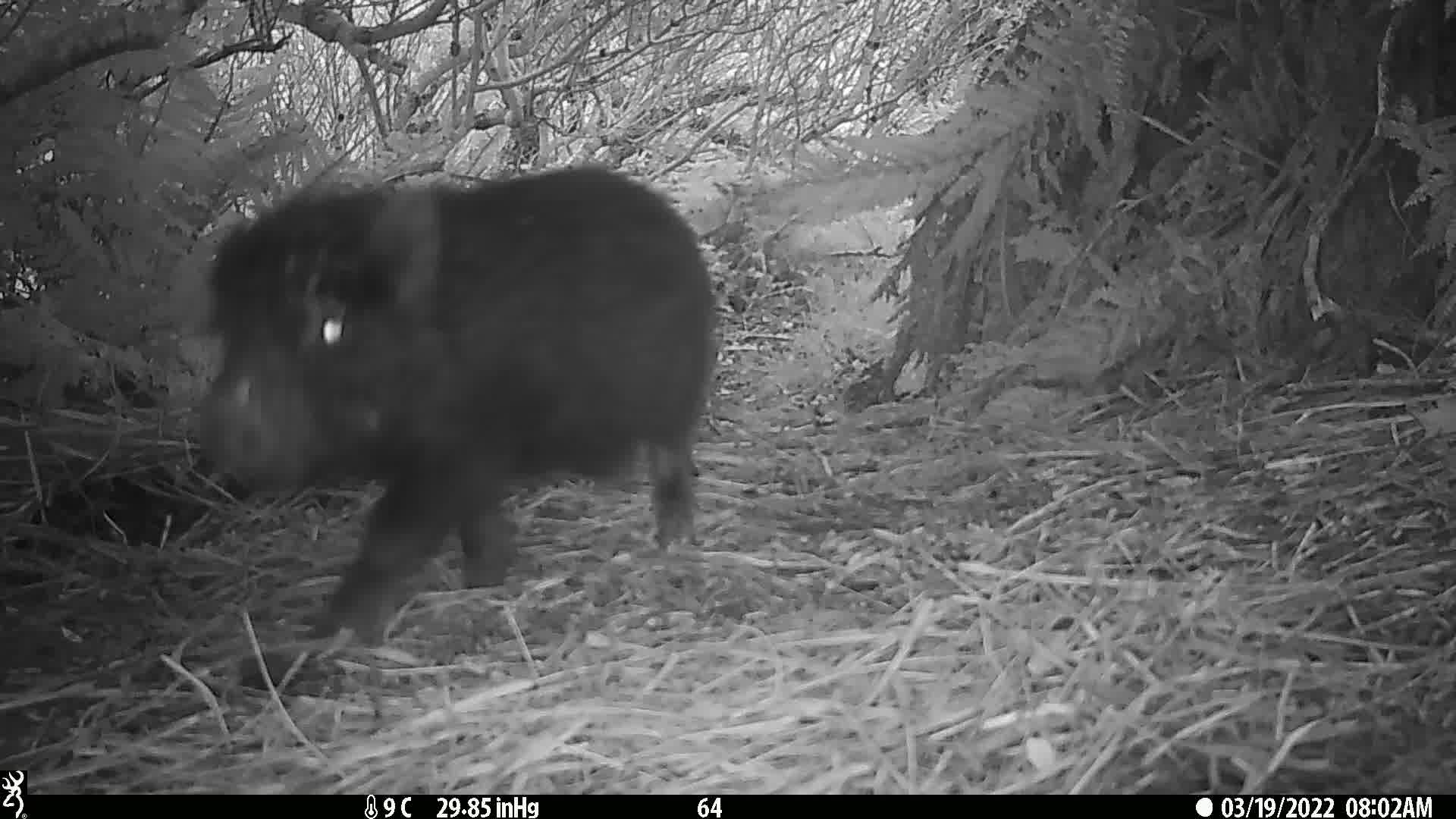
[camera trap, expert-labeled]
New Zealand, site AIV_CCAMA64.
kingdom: Animalia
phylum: Chordata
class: Mammalia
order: Artiodactyla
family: Suidae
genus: Sus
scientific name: Sus scrofa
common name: pig